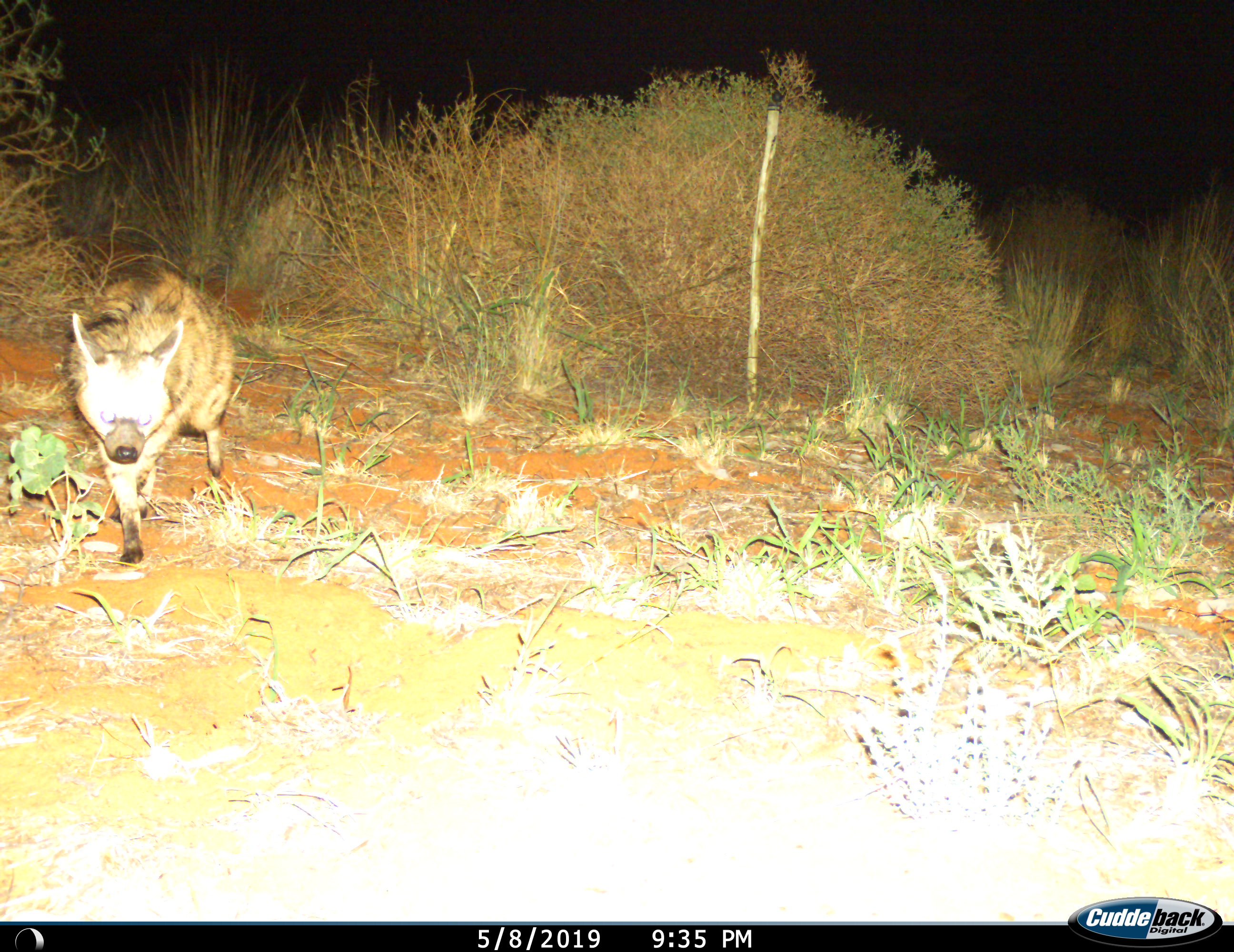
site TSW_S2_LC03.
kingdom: Animalia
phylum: Chordata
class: Mammalia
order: Carnivora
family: Hyaenidae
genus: Proteles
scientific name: Proteles cristatus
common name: aardwolf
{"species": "aardwolf (Proteles cristatus)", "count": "1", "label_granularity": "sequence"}